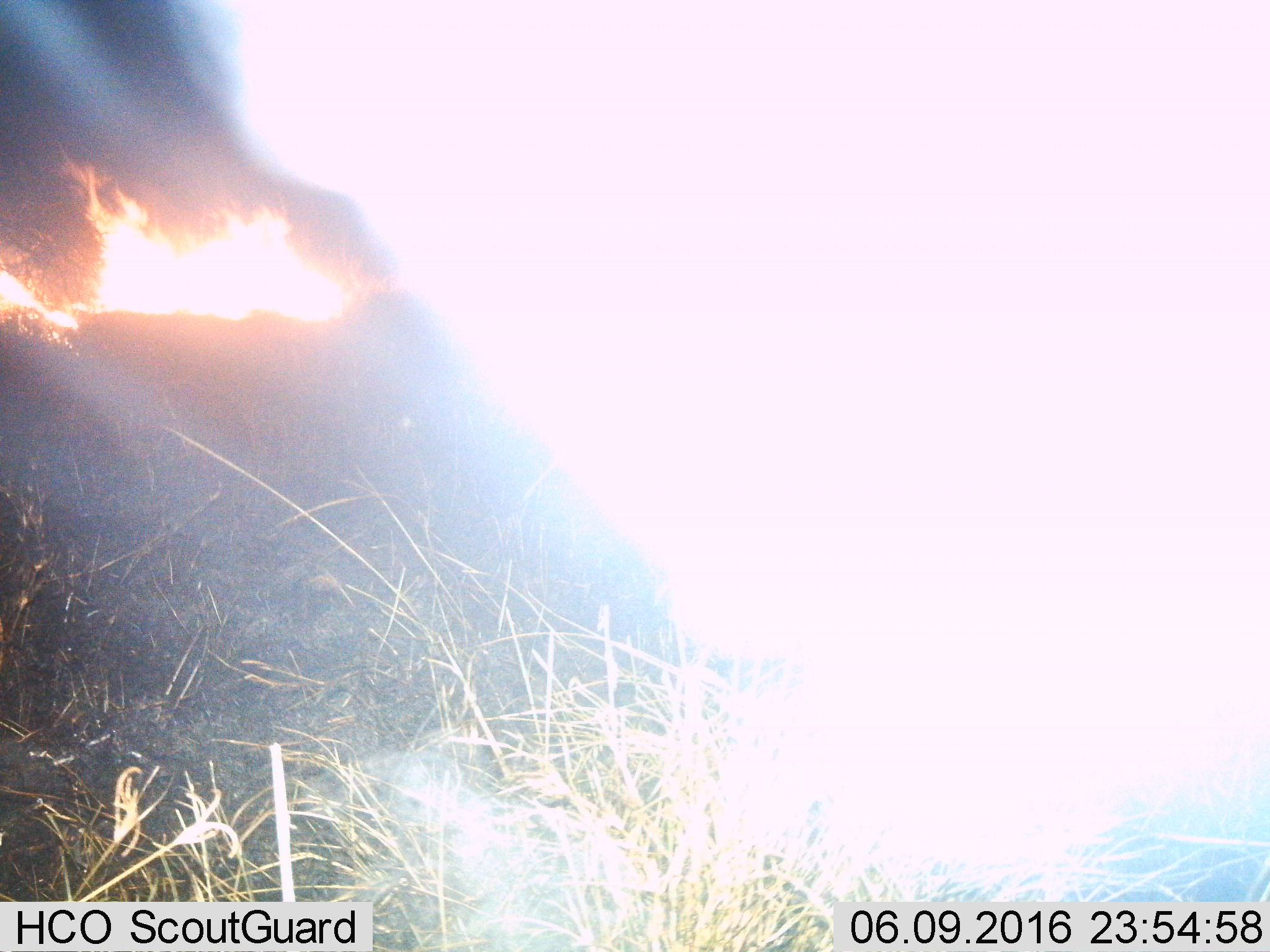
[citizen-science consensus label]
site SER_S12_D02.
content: unidentified animal